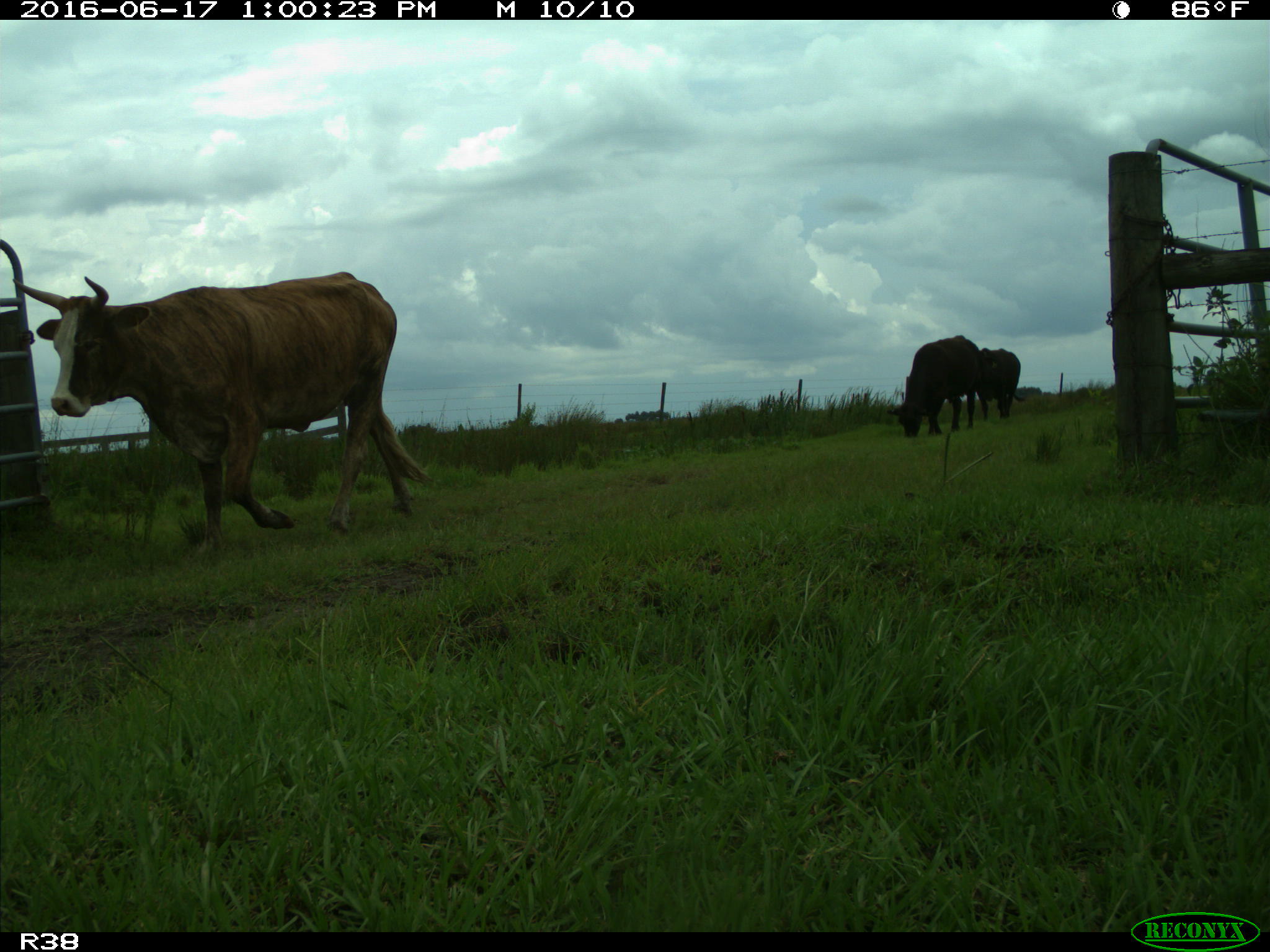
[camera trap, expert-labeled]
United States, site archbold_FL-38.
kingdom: Animalia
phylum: Chordata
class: Mammalia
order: Artiodactyla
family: Bovidae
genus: Bos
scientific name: Bos taurus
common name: domestic cow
Bos taurus (domestic cow).